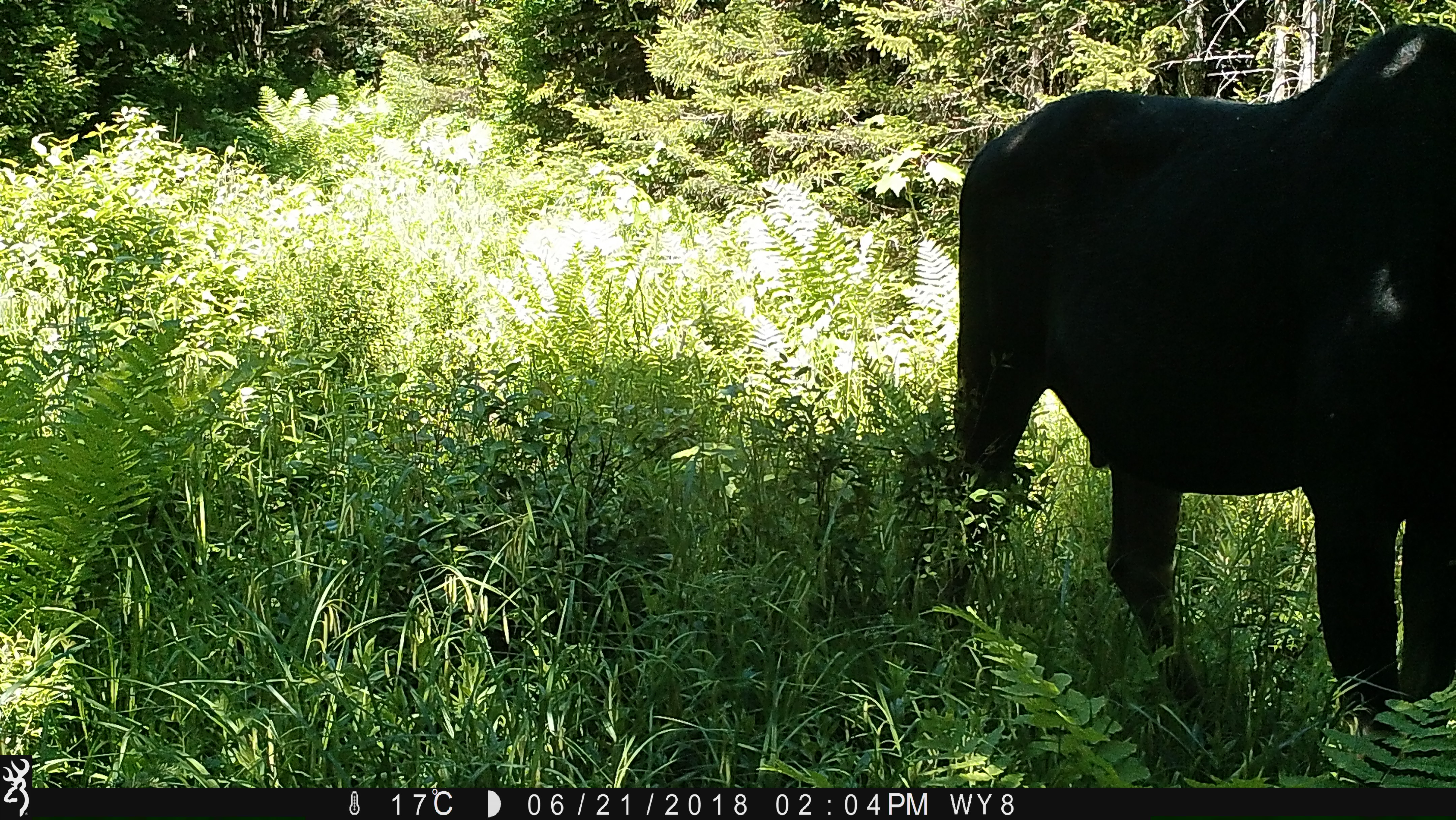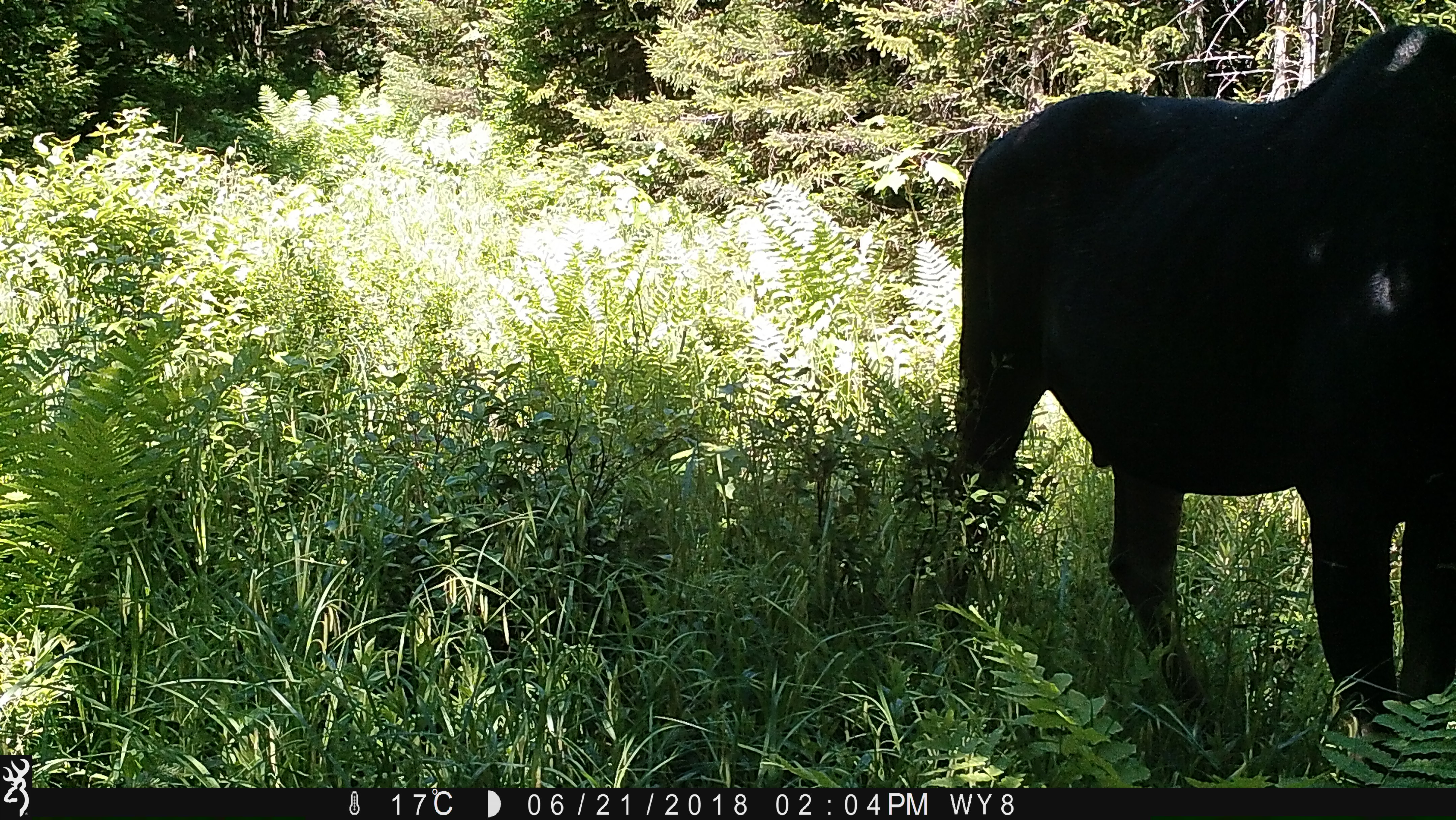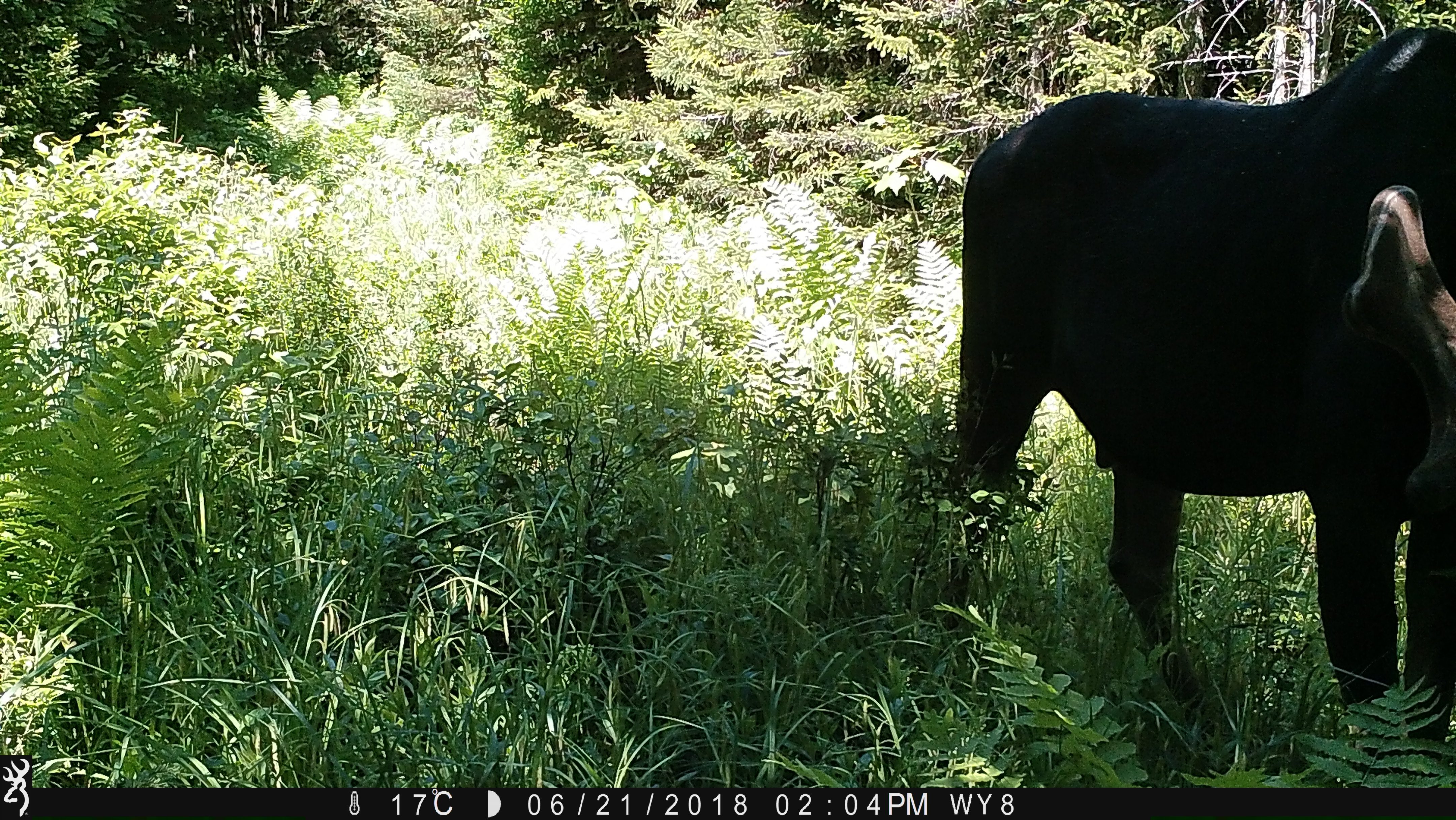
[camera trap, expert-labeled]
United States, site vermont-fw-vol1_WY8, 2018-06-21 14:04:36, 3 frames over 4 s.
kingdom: Animalia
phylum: Chordata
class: Mammalia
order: Artiodactyla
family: Cervidae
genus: Alces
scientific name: Alces alces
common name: moose